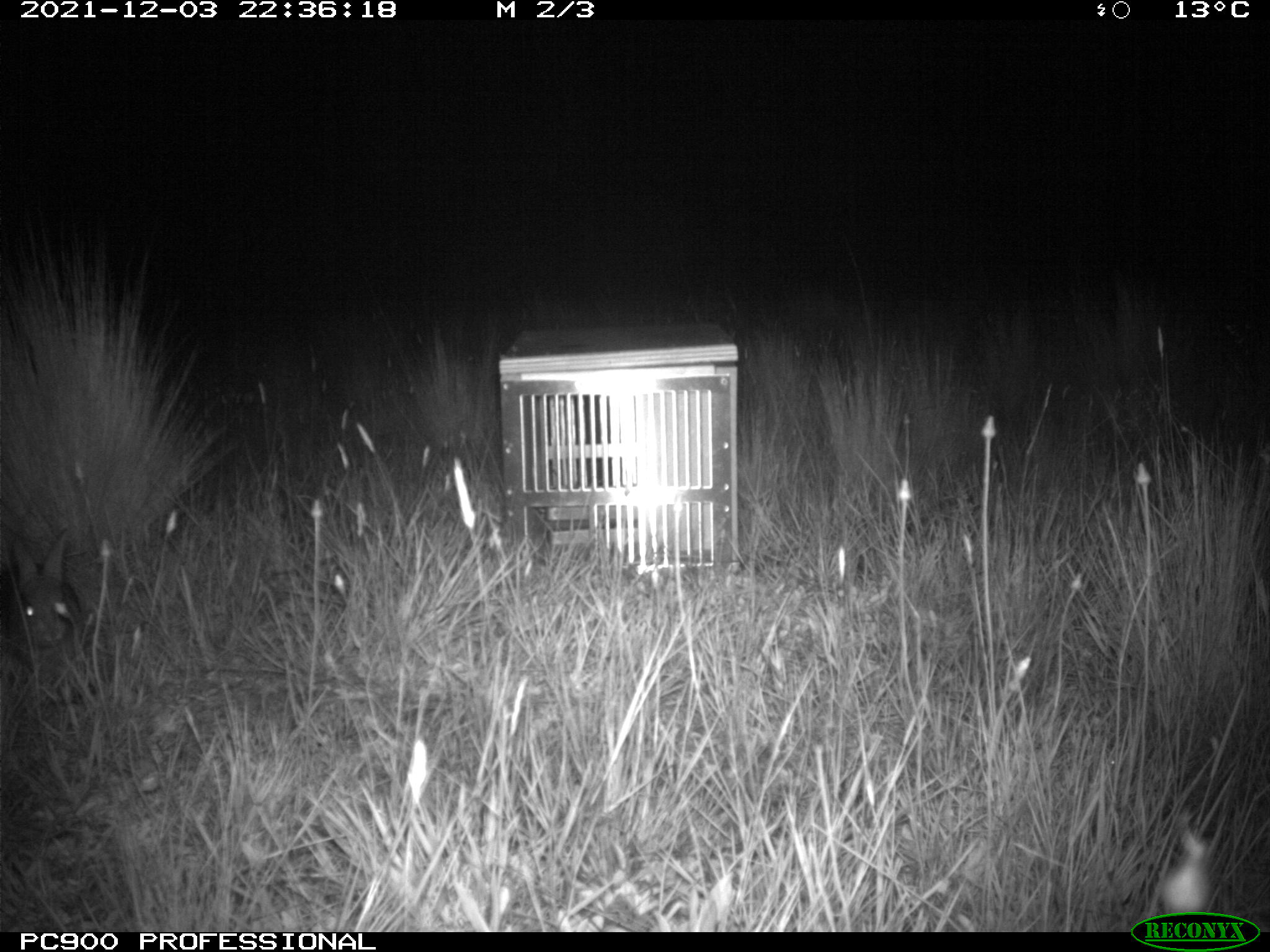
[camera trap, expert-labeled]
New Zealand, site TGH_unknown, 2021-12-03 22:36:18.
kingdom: Animalia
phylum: Chordata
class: Mammalia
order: Lagomorpha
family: Leporidae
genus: Oryctolagus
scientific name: Oryctolagus cuniculus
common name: european rabbit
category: rabbit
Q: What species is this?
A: Rabbit (european rabbit) (Oryctolagus cuniculus).